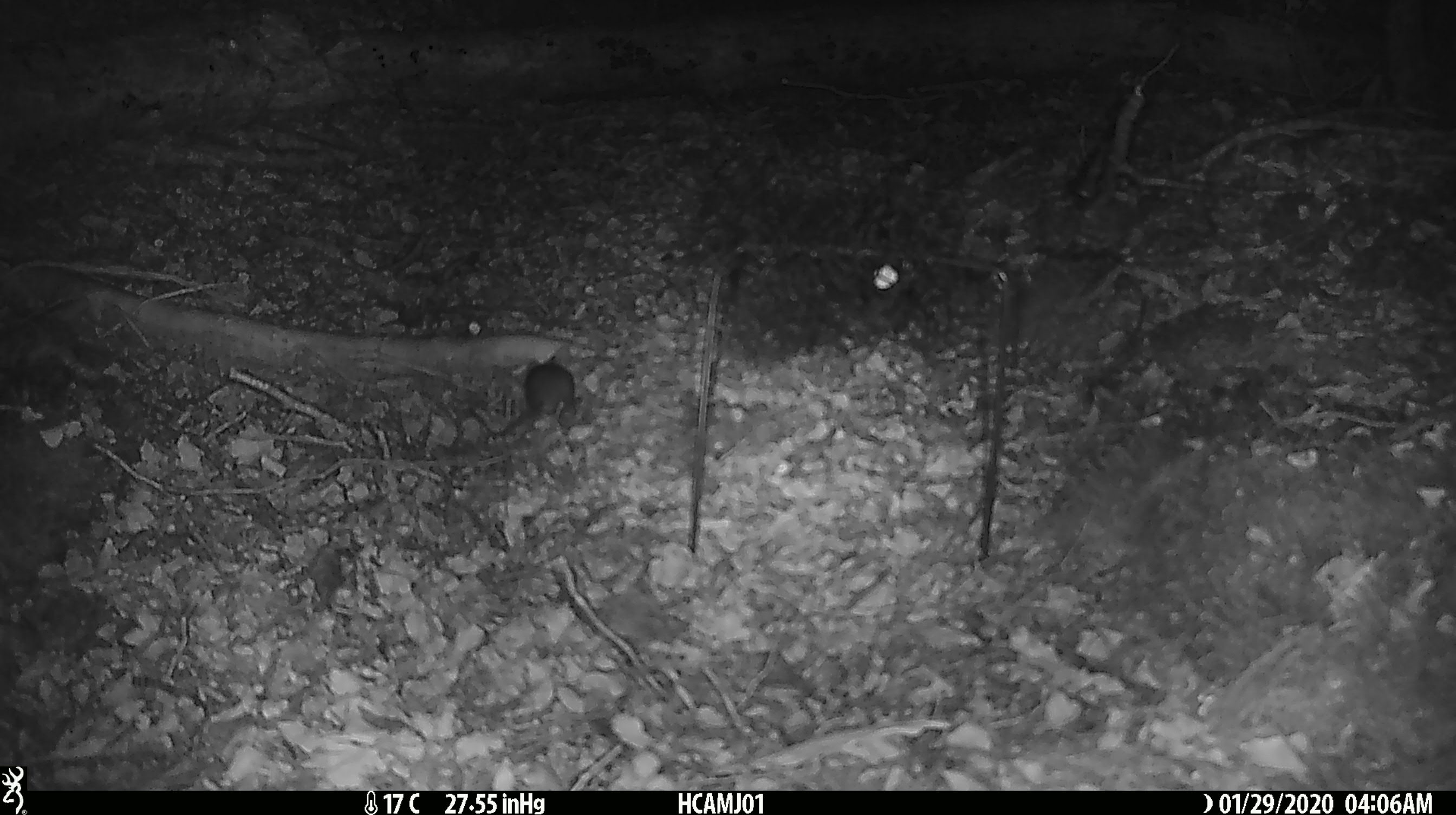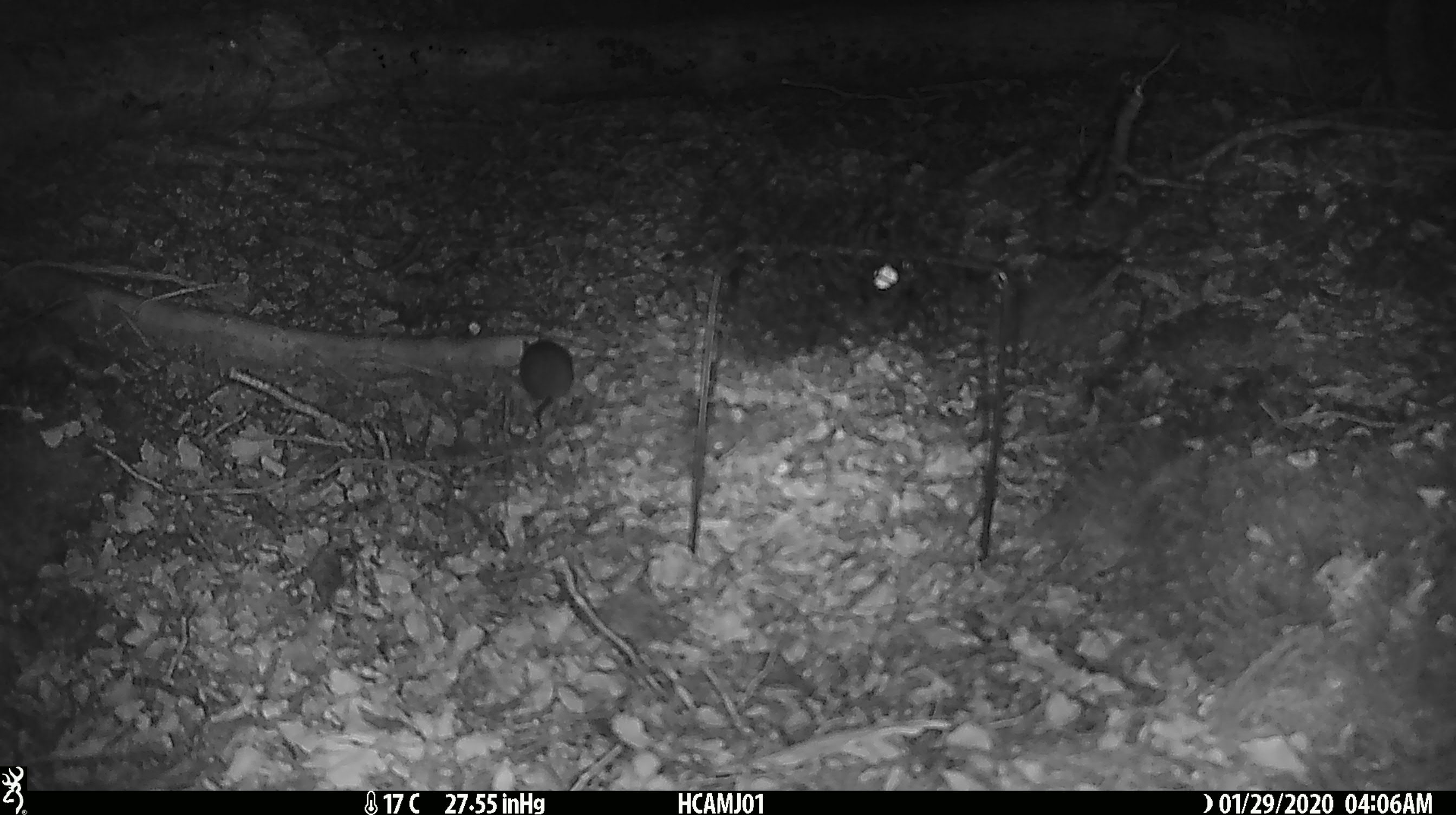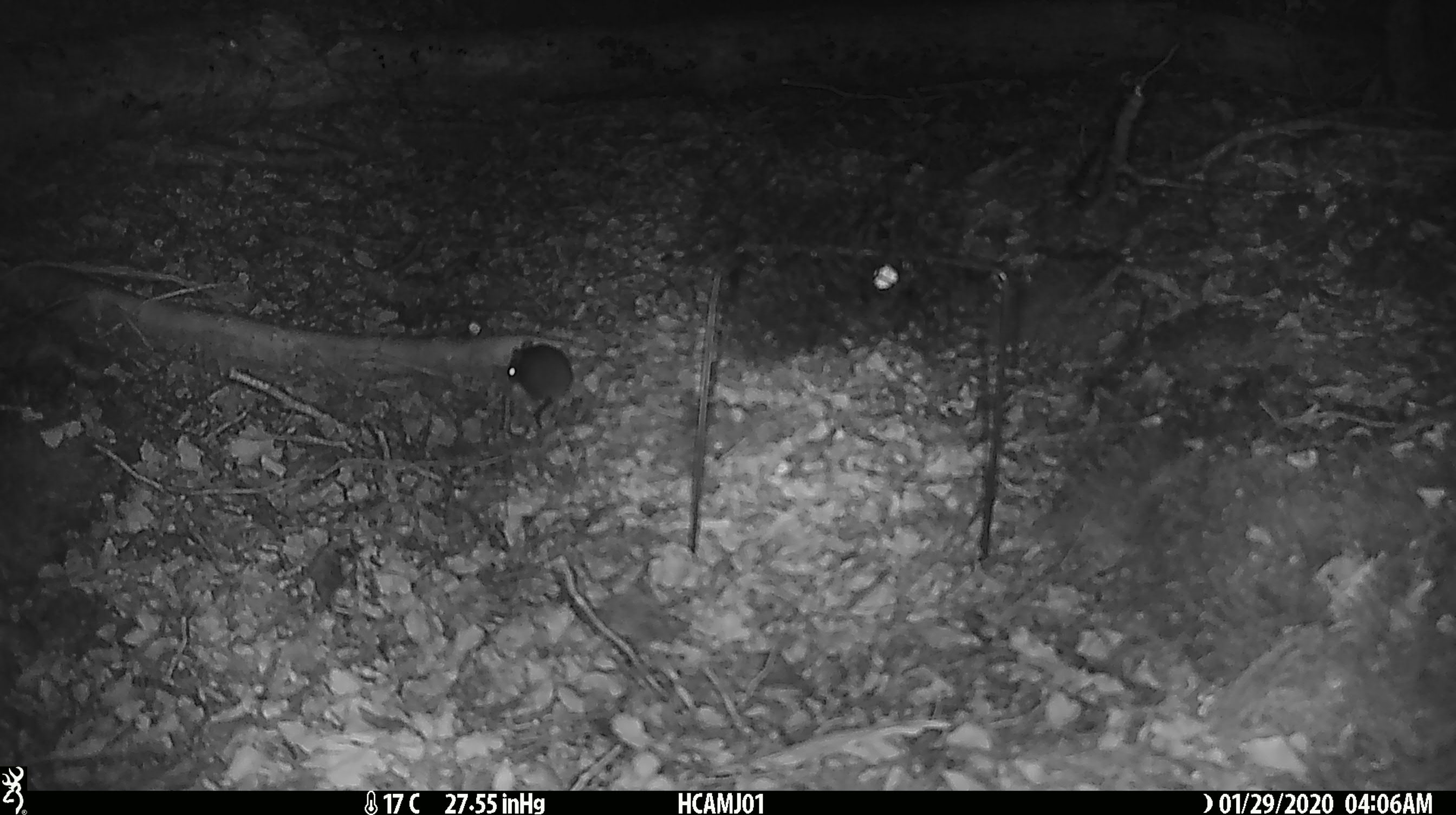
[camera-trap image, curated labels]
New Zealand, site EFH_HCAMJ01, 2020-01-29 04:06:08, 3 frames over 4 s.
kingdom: Animalia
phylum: Chordata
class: Mammalia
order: Rodentia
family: Muridae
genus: Mus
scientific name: Mus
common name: mouse